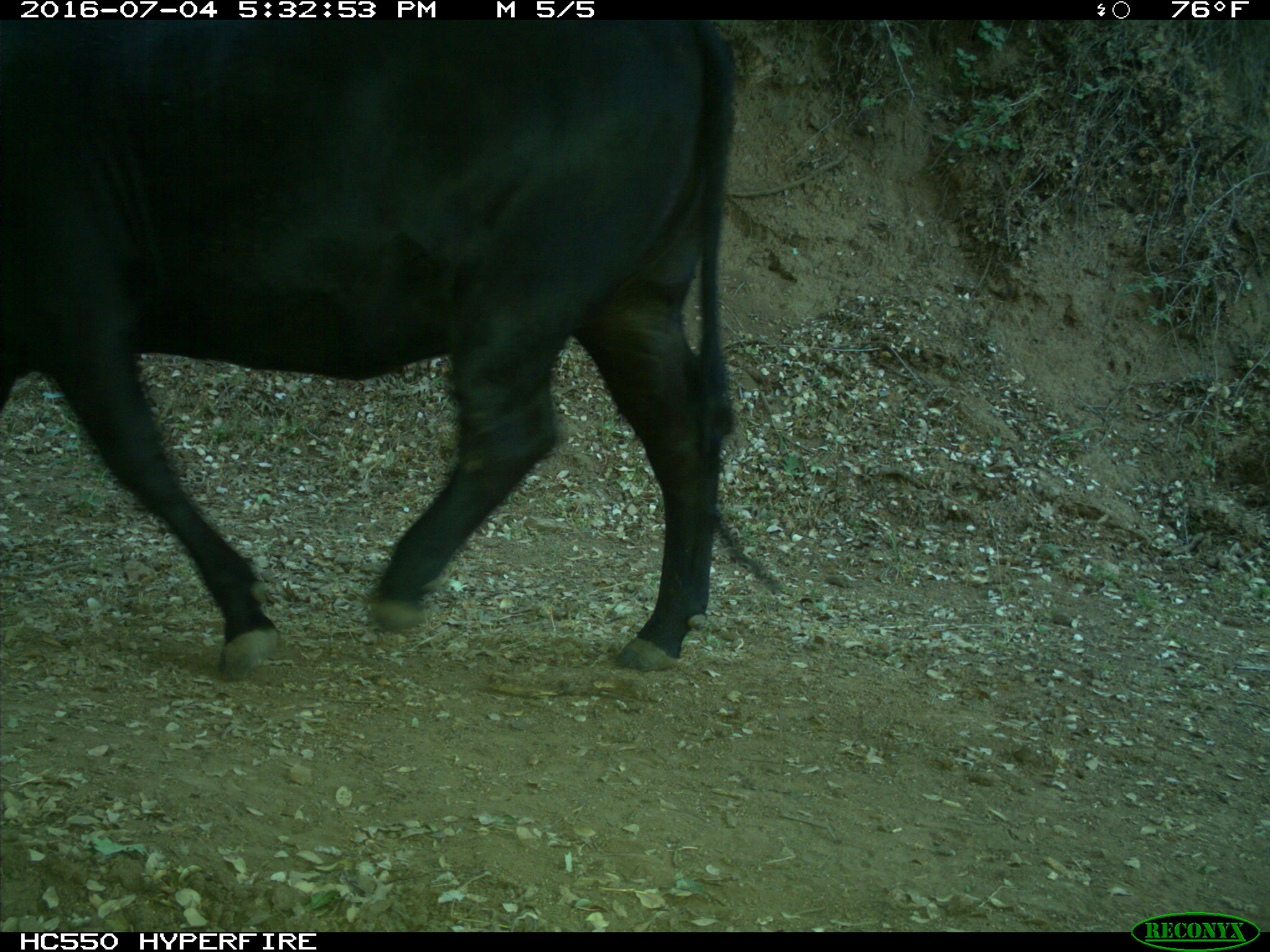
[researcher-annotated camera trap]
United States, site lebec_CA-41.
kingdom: Animalia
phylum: Chordata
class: Mammalia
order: Artiodactyla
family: Bovidae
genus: Bos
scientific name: Bos taurus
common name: domestic cow